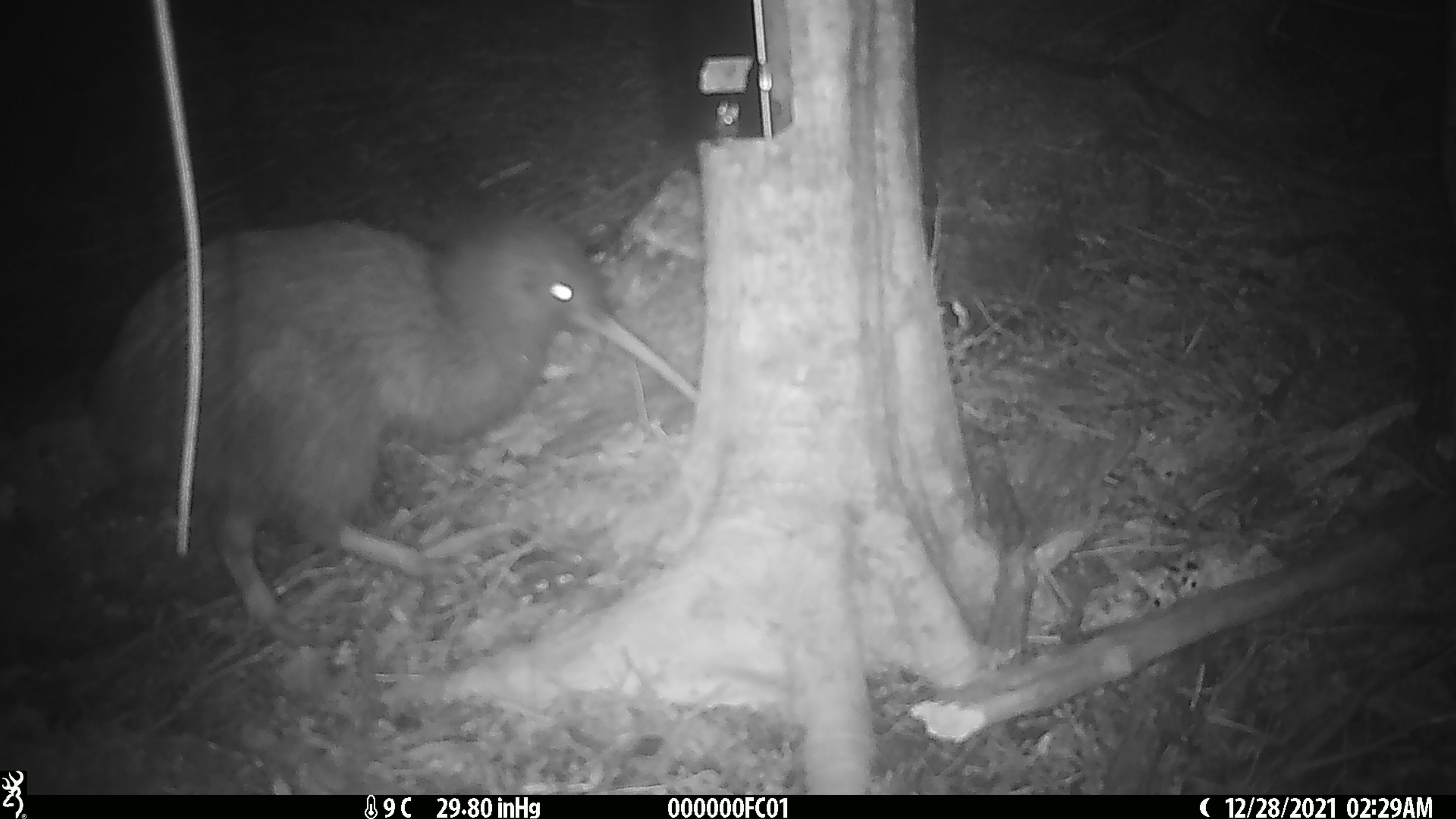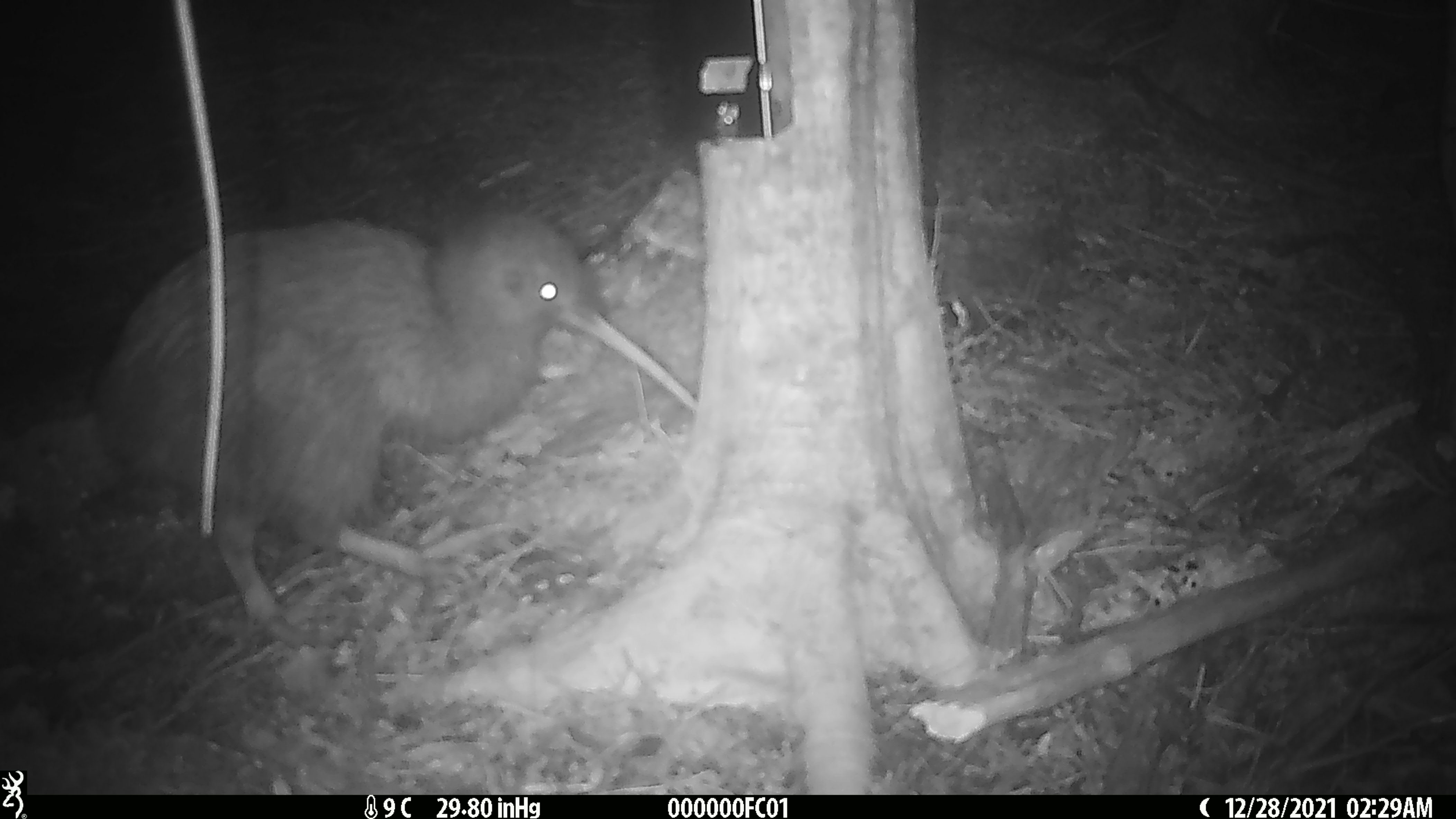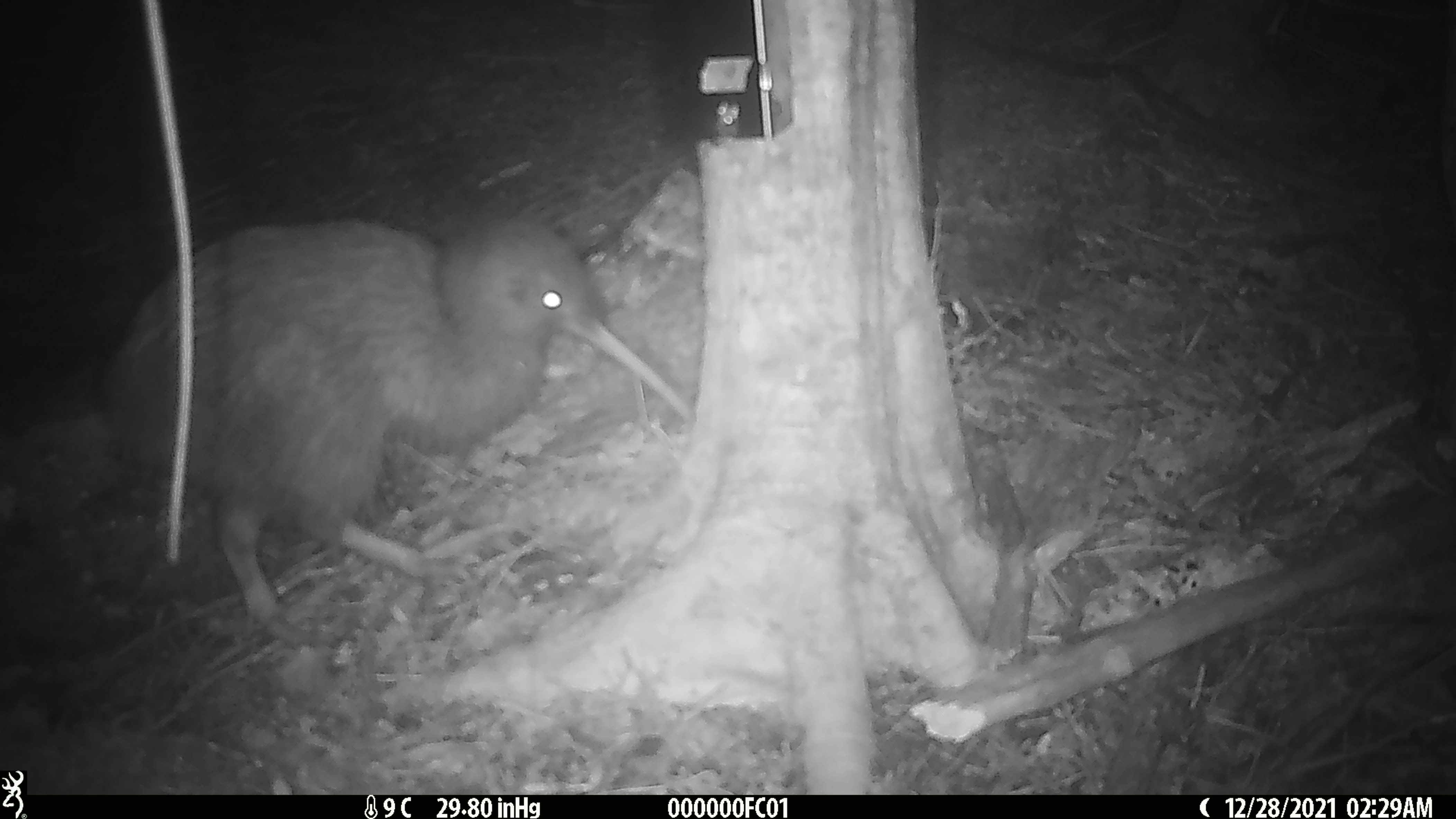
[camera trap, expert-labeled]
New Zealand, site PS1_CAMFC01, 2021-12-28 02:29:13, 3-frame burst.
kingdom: Animalia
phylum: Chordata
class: Aves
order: Apterygiformes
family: Apterygidae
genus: Apteryx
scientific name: Apteryx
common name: kiwi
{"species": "kiwi (Apteryx)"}